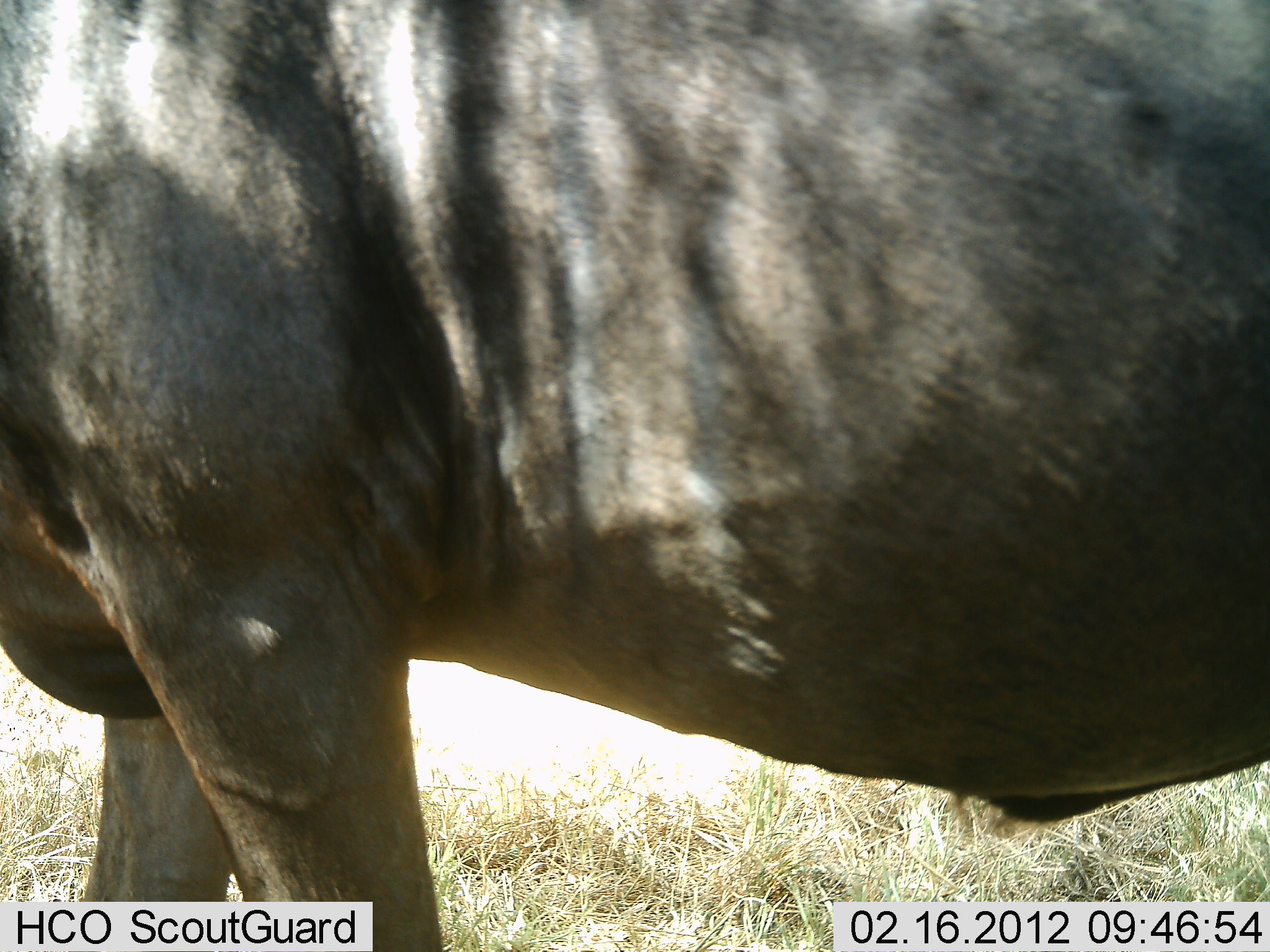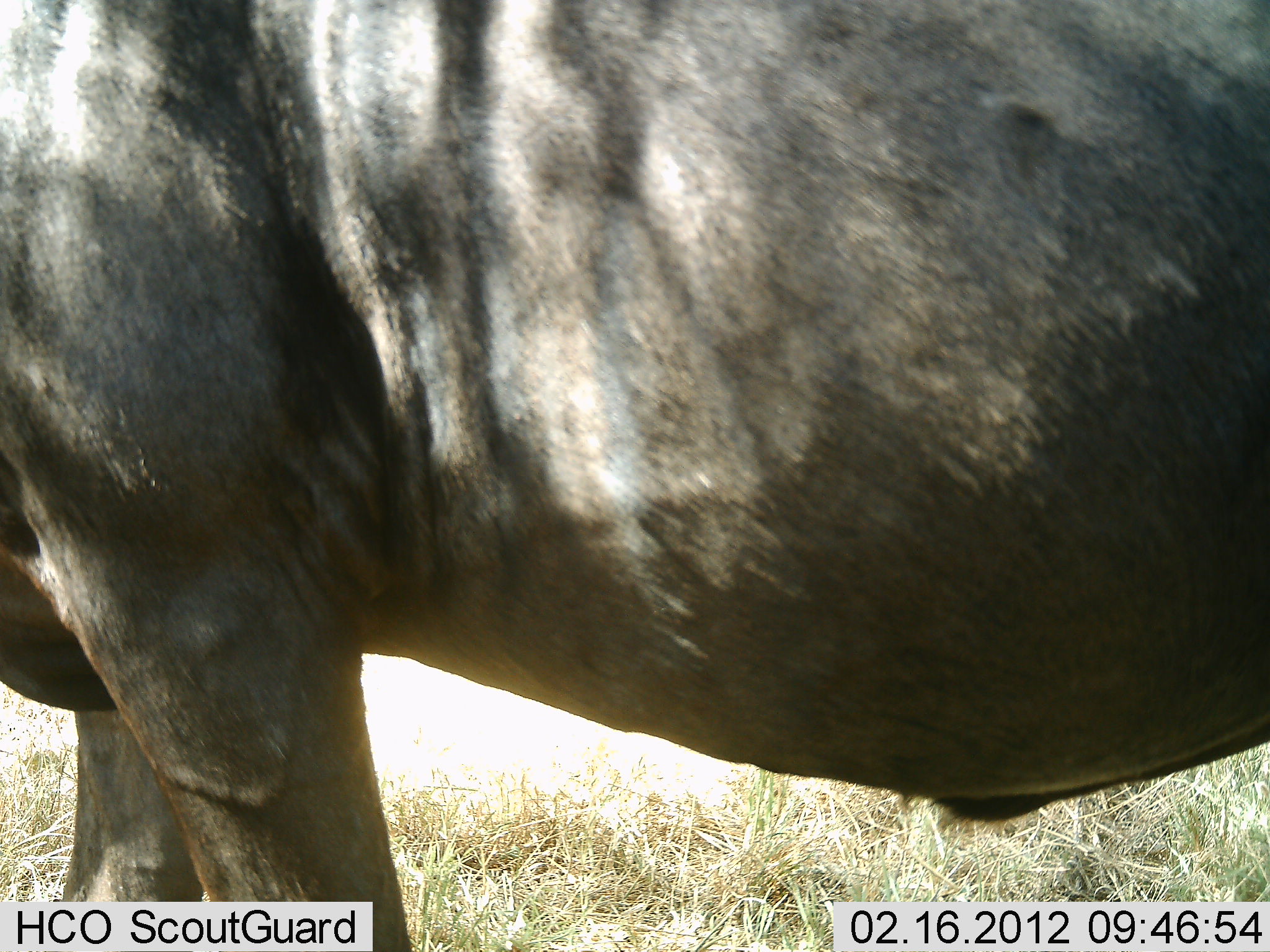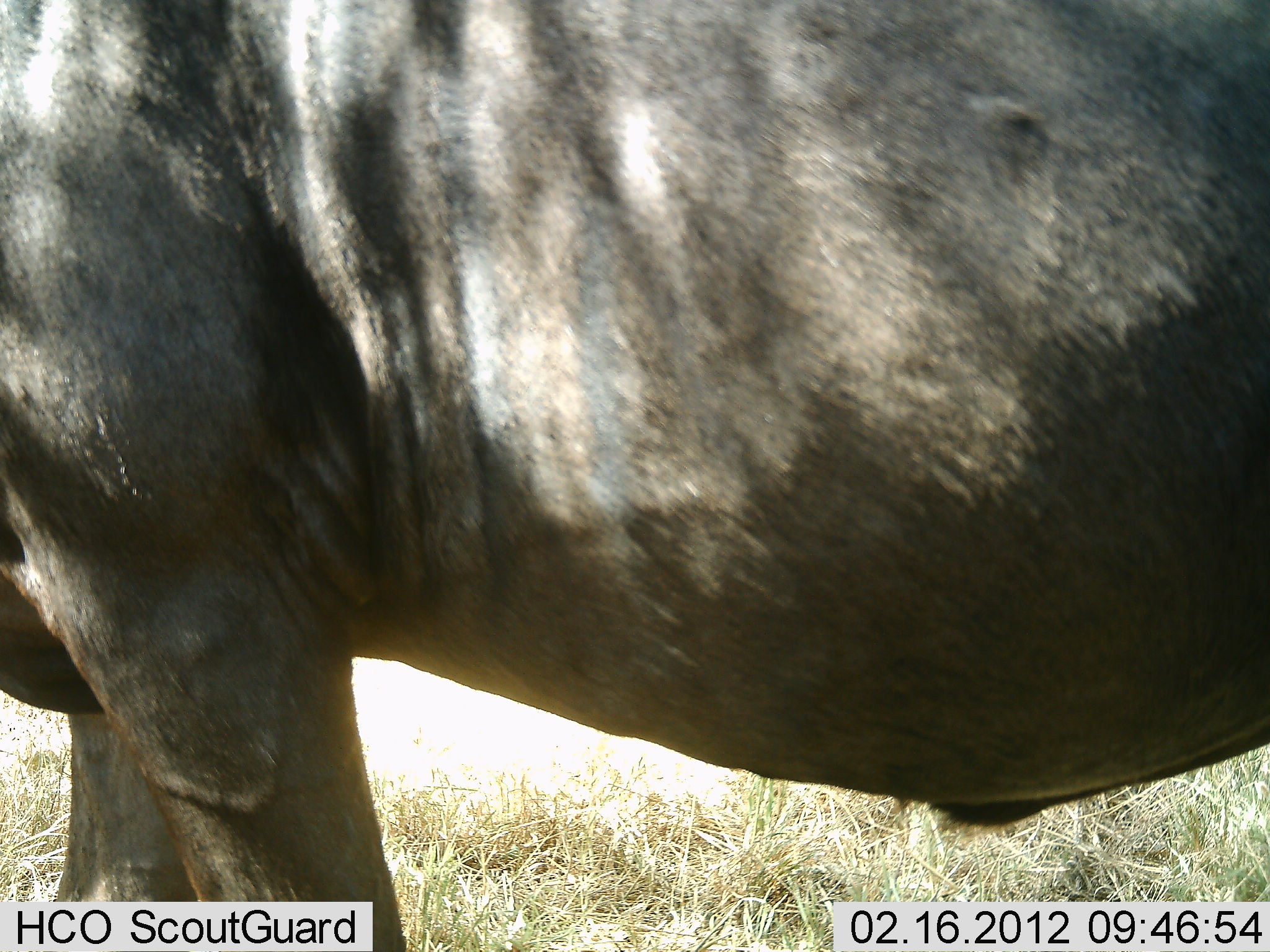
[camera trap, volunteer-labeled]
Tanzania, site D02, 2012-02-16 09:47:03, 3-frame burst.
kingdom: Animalia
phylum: Chordata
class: Mammalia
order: Artiodactyla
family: Bovidae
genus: Connochaetes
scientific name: Connochaetes taurinus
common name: blue wildebeest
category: wildebeest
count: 1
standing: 88%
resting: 0%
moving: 12%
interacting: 0%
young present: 0%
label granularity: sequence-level